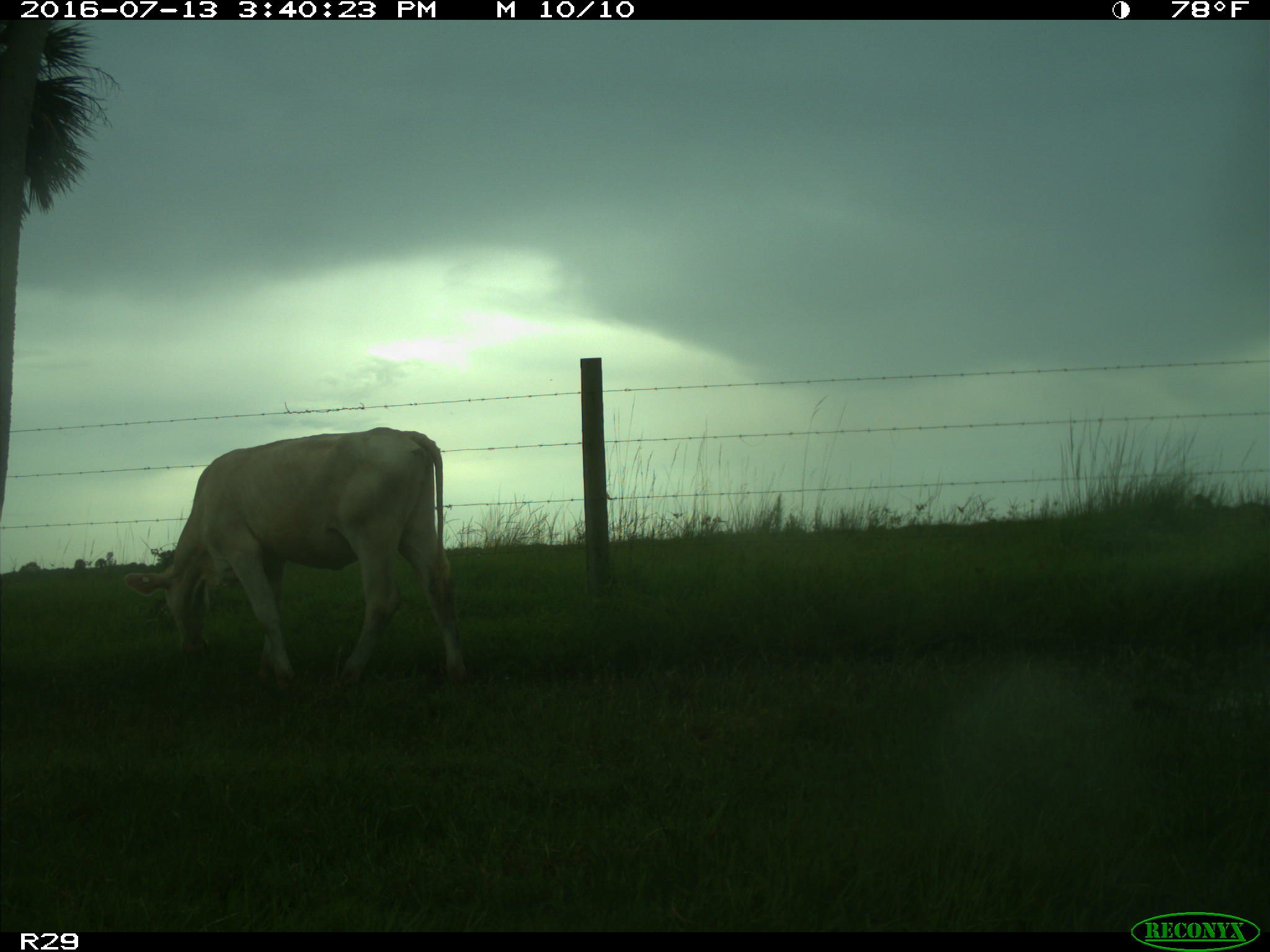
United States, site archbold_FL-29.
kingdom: Animalia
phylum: Chordata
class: Mammalia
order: Artiodactyla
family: Bovidae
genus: Bos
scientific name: Bos taurus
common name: domestic cow